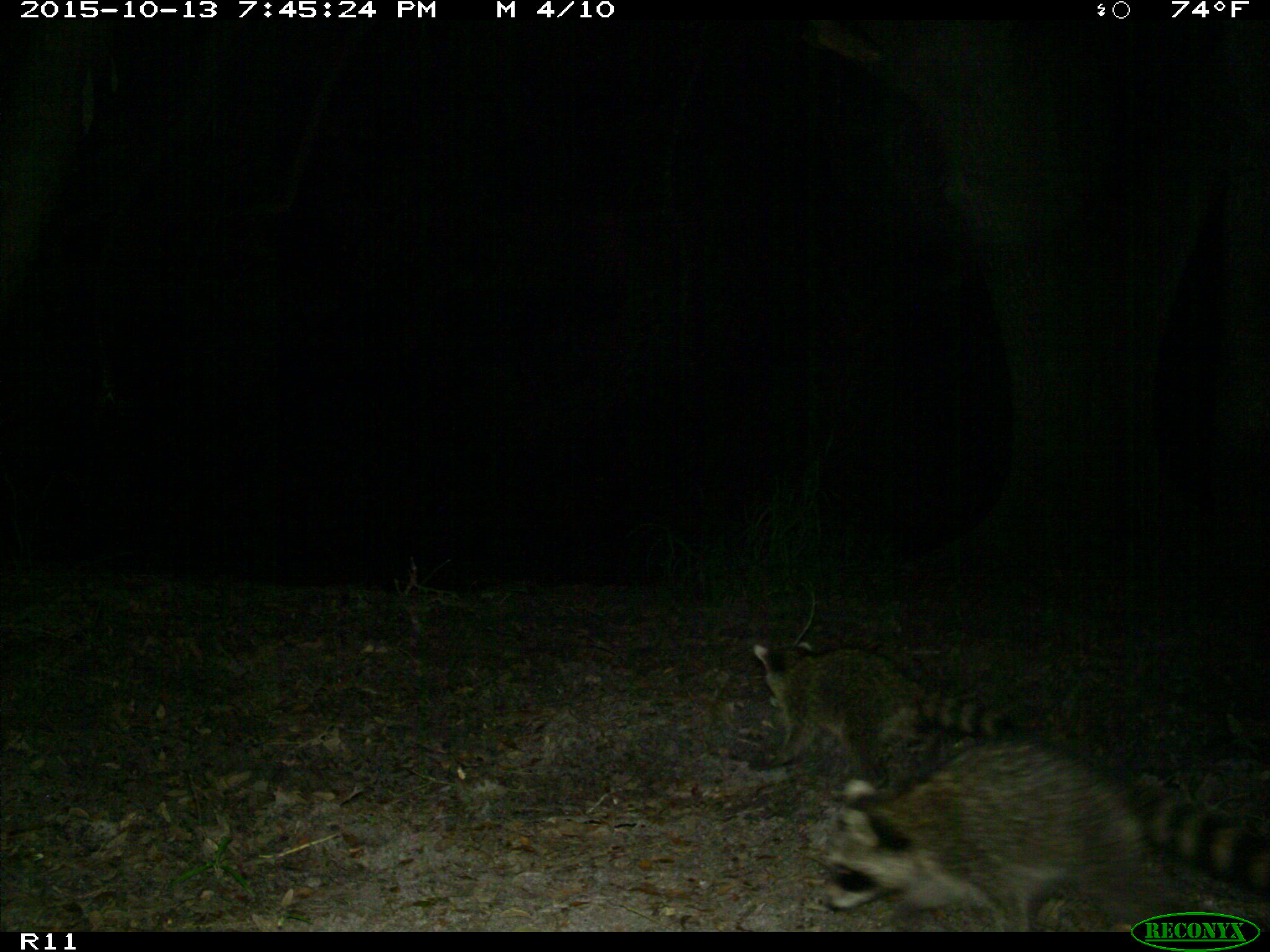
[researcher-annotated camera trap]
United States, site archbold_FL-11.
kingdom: Animalia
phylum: Chordata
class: Mammalia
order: Carnivora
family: Procyonidae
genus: Procyon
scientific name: Procyon lotor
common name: common raccoon